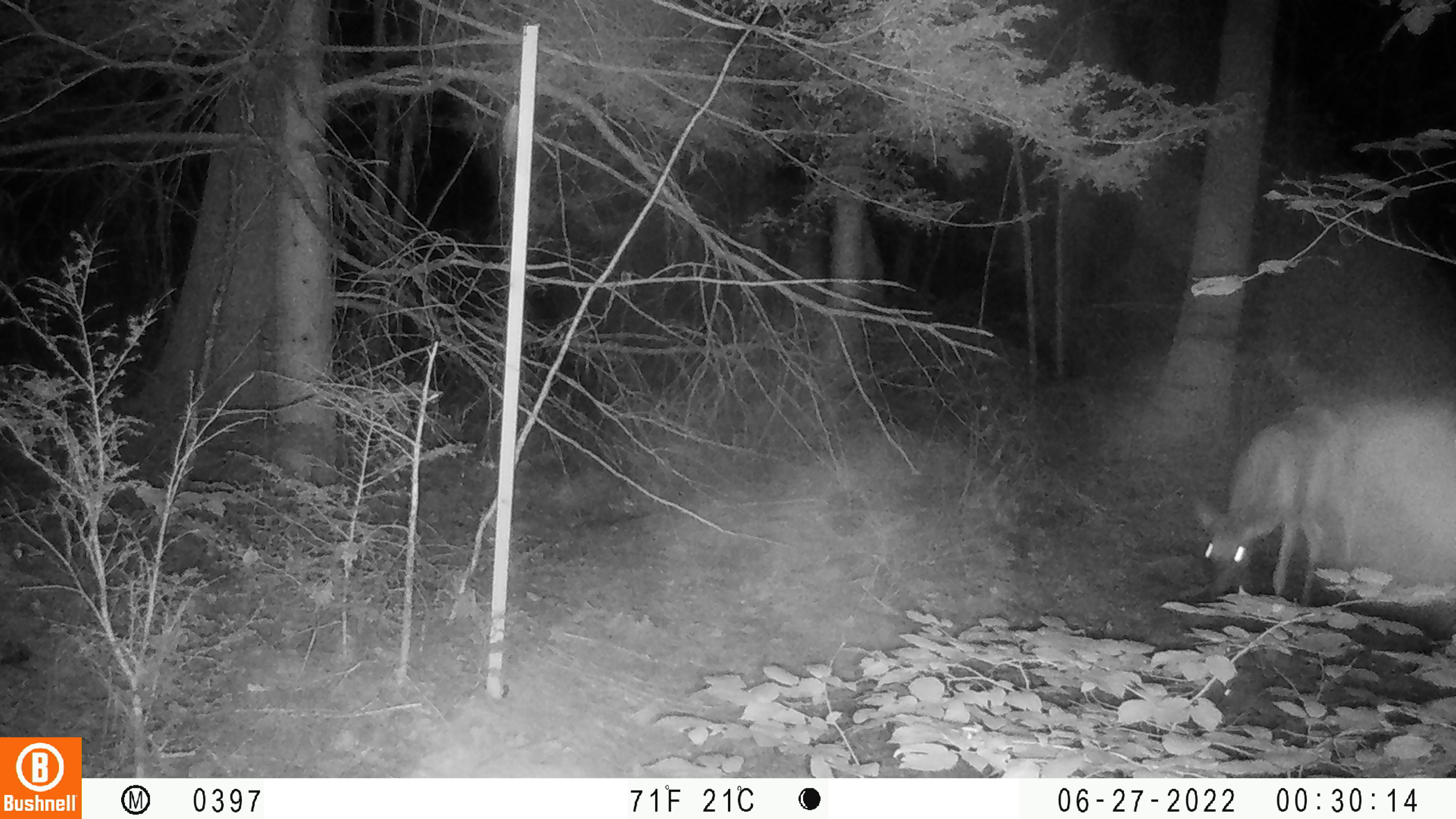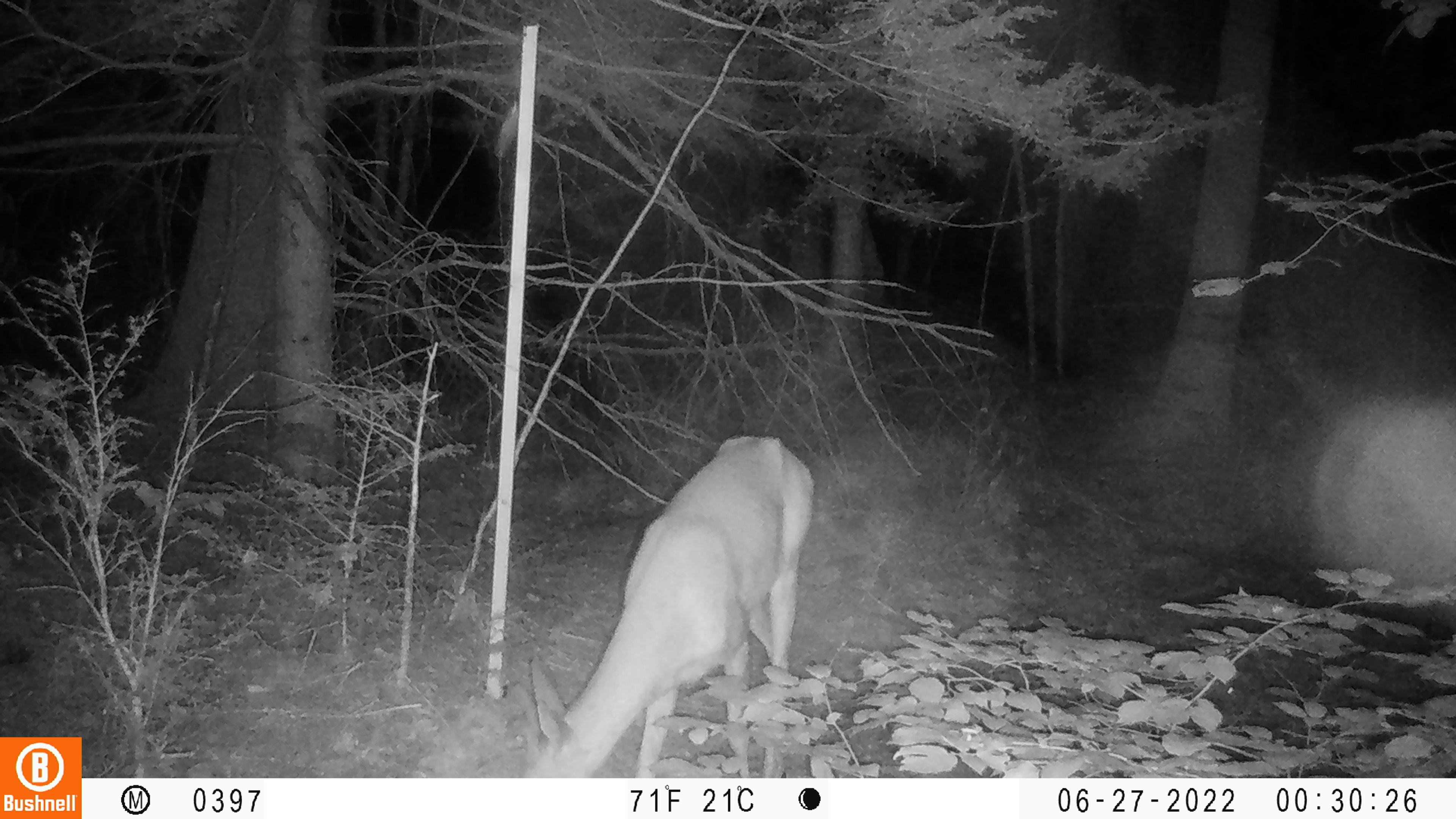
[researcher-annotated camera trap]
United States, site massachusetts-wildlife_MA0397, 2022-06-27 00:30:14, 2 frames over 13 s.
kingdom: Animalia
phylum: Chordata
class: Mammalia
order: Artiodactyla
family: Cervidae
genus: Odocoileus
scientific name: Odocoileus virginianus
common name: white-tailed deer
White-tailed deer (Odocoileus virginianus).